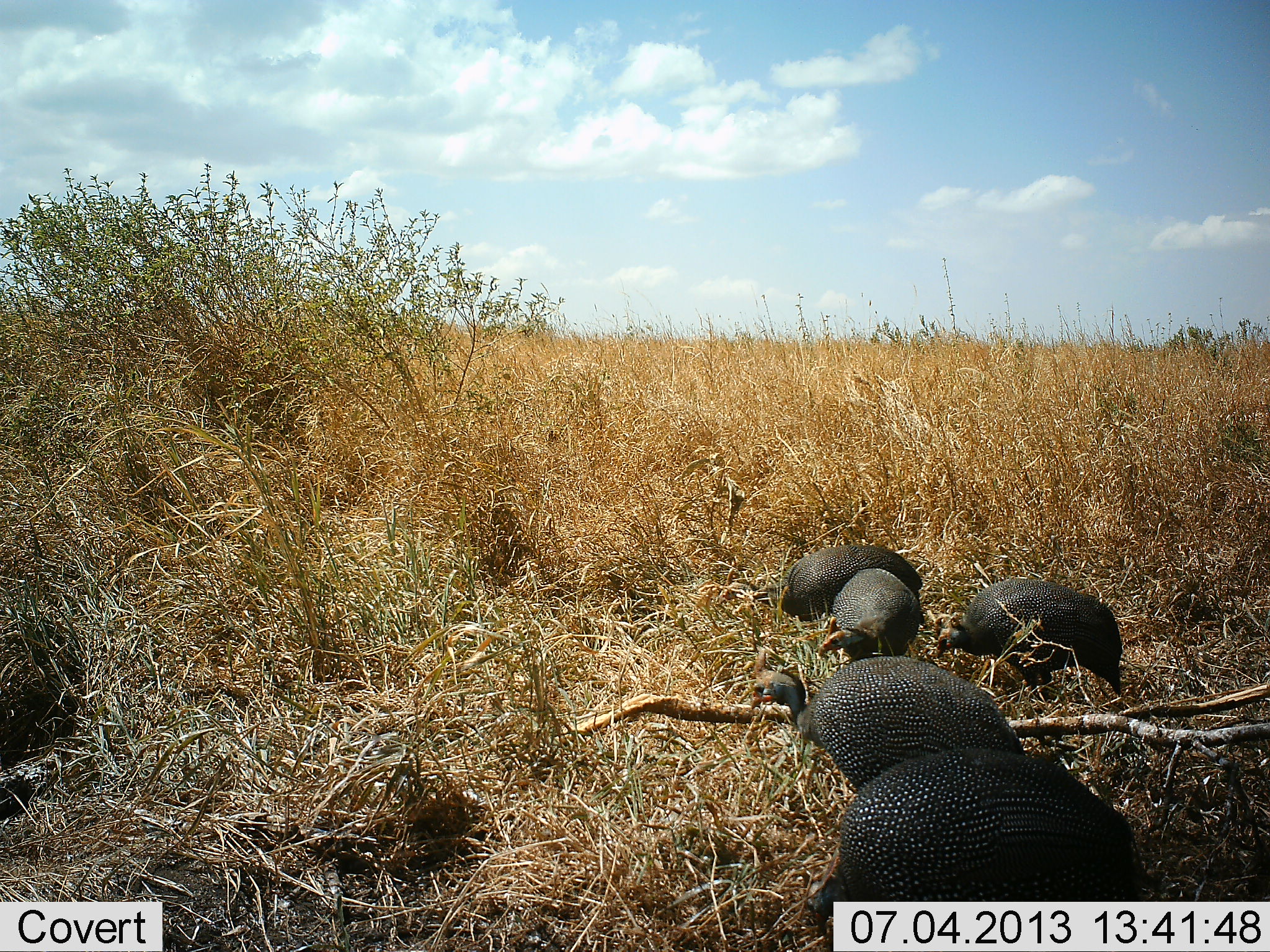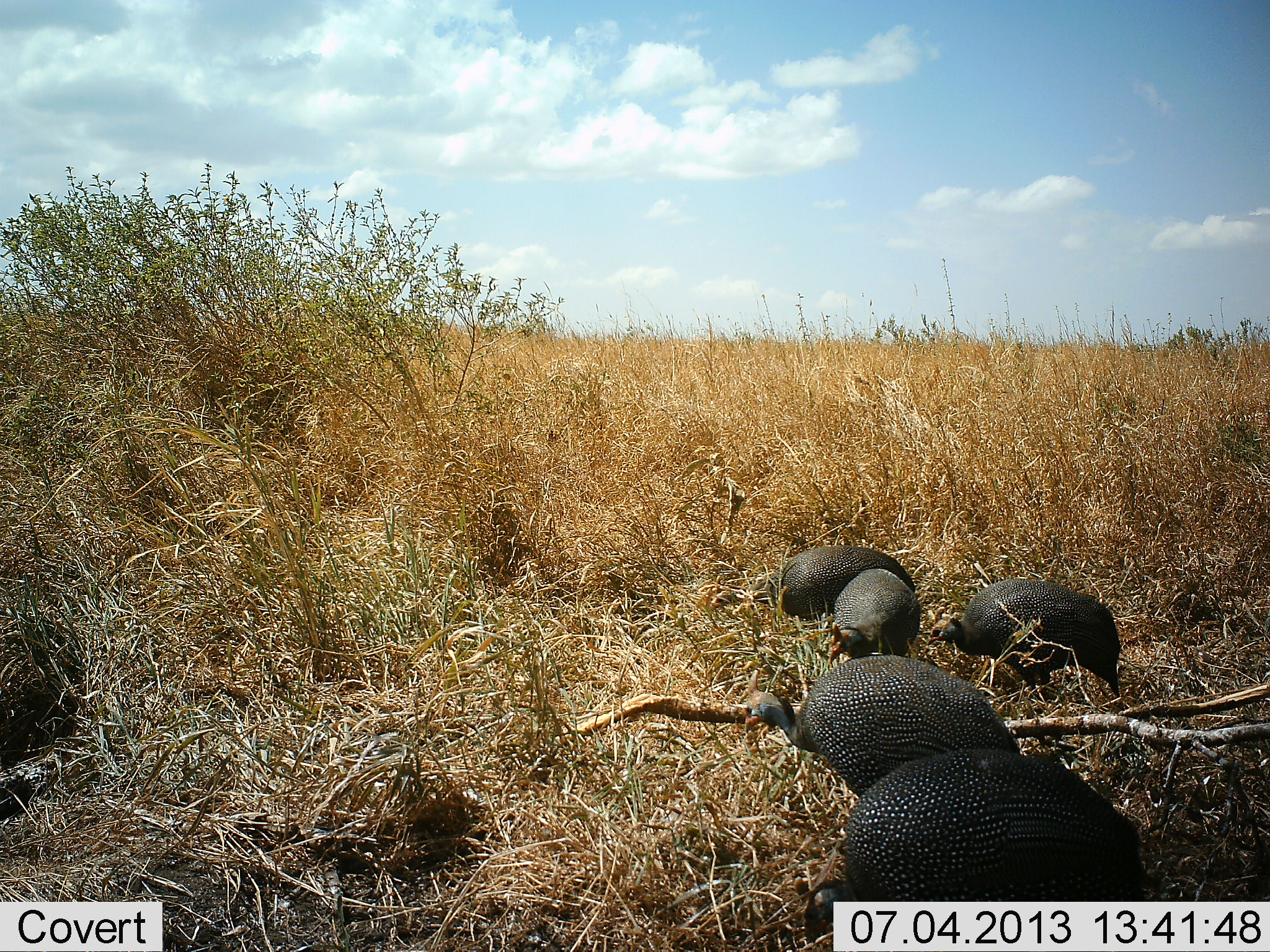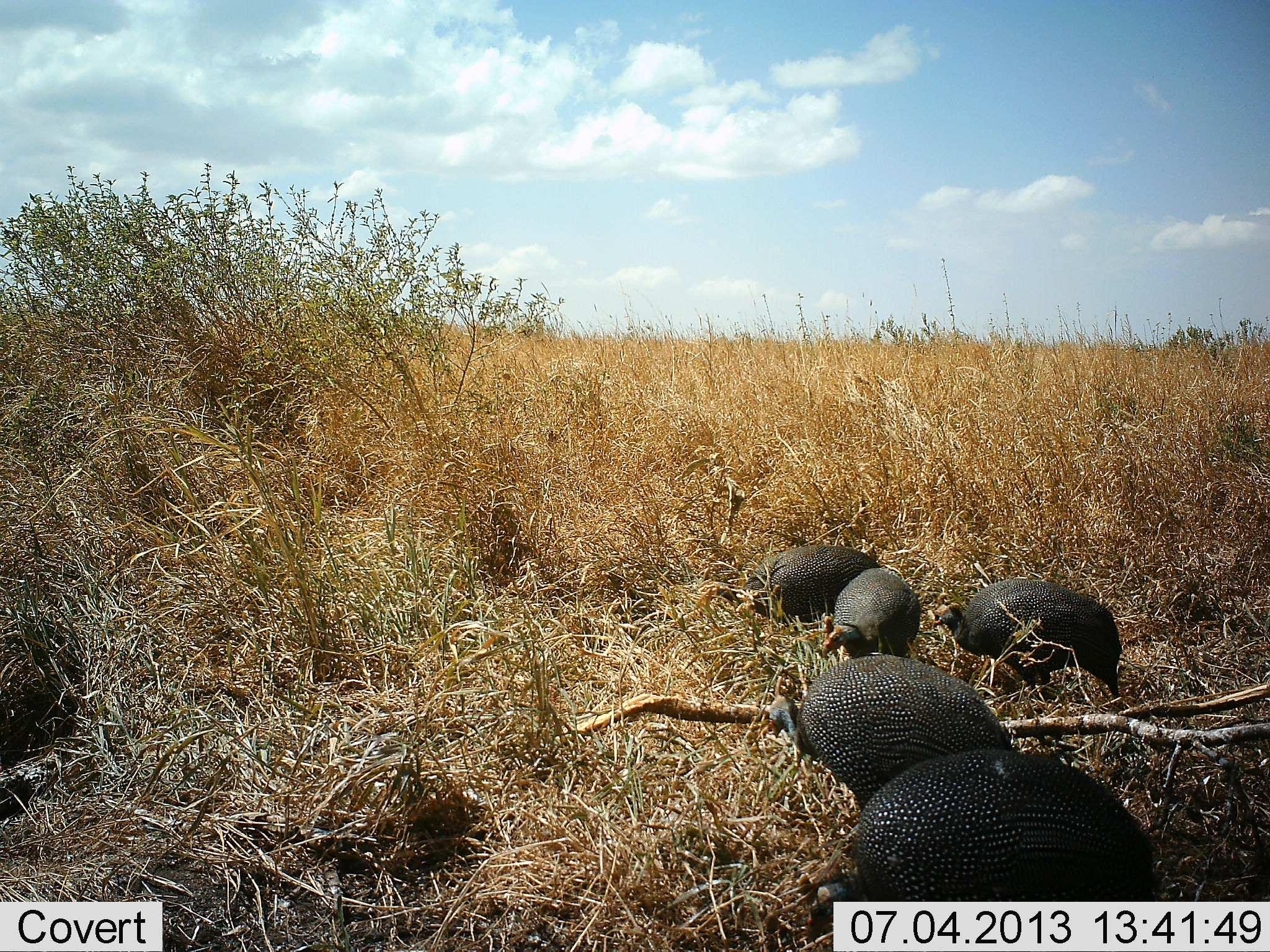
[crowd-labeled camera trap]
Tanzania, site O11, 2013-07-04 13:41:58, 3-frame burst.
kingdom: Animalia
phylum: Chordata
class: Aves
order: Galliformes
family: Numididae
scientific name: Numididae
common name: guinea fowl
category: guineafowl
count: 5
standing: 30%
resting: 0%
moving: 20%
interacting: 0%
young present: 0%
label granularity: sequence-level